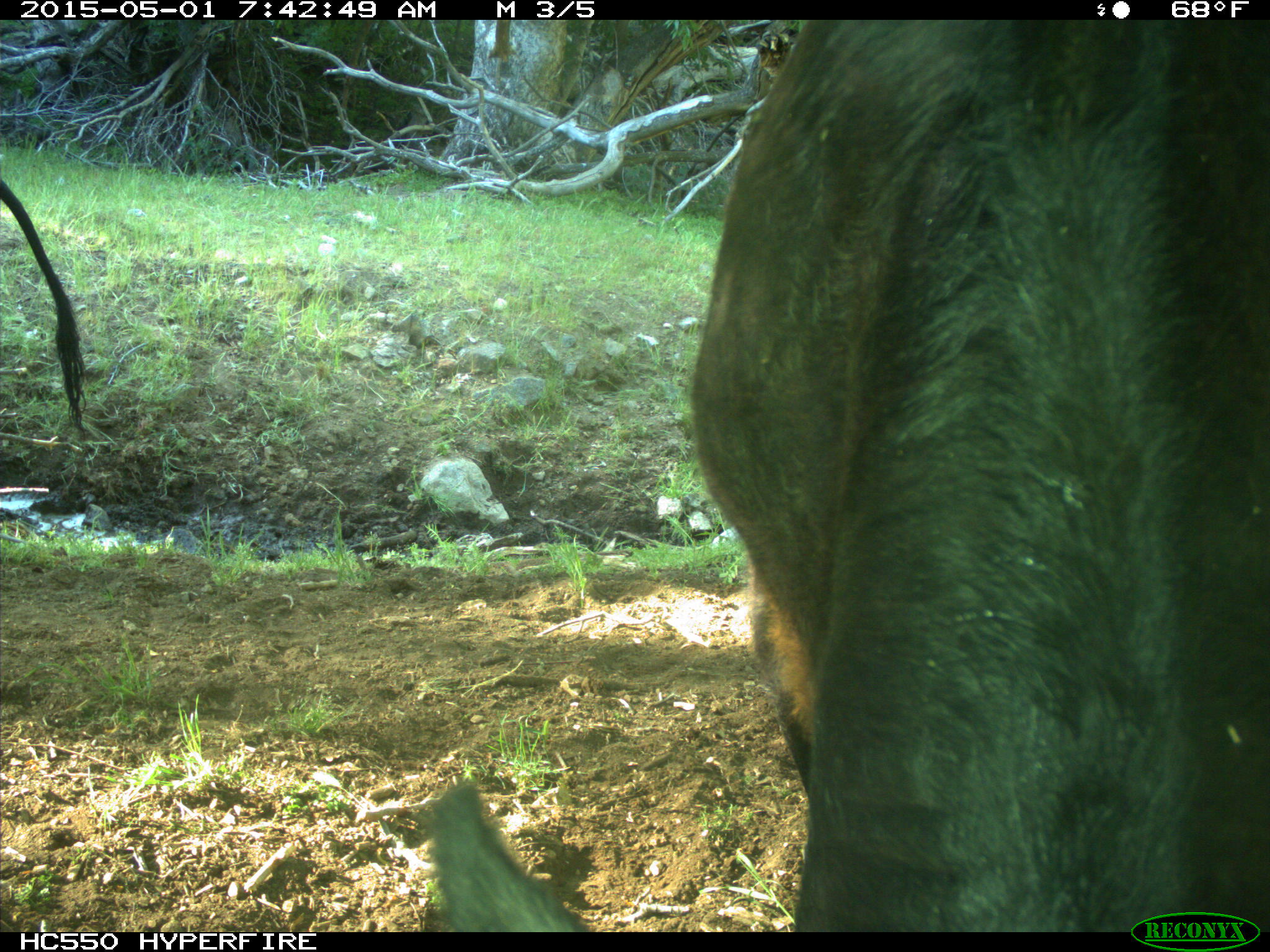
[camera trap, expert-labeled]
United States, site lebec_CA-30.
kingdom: Animalia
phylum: Chordata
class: Mammalia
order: Artiodactyla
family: Bovidae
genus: Bos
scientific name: Bos taurus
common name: domestic cow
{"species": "Bos taurus (domestic cow)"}